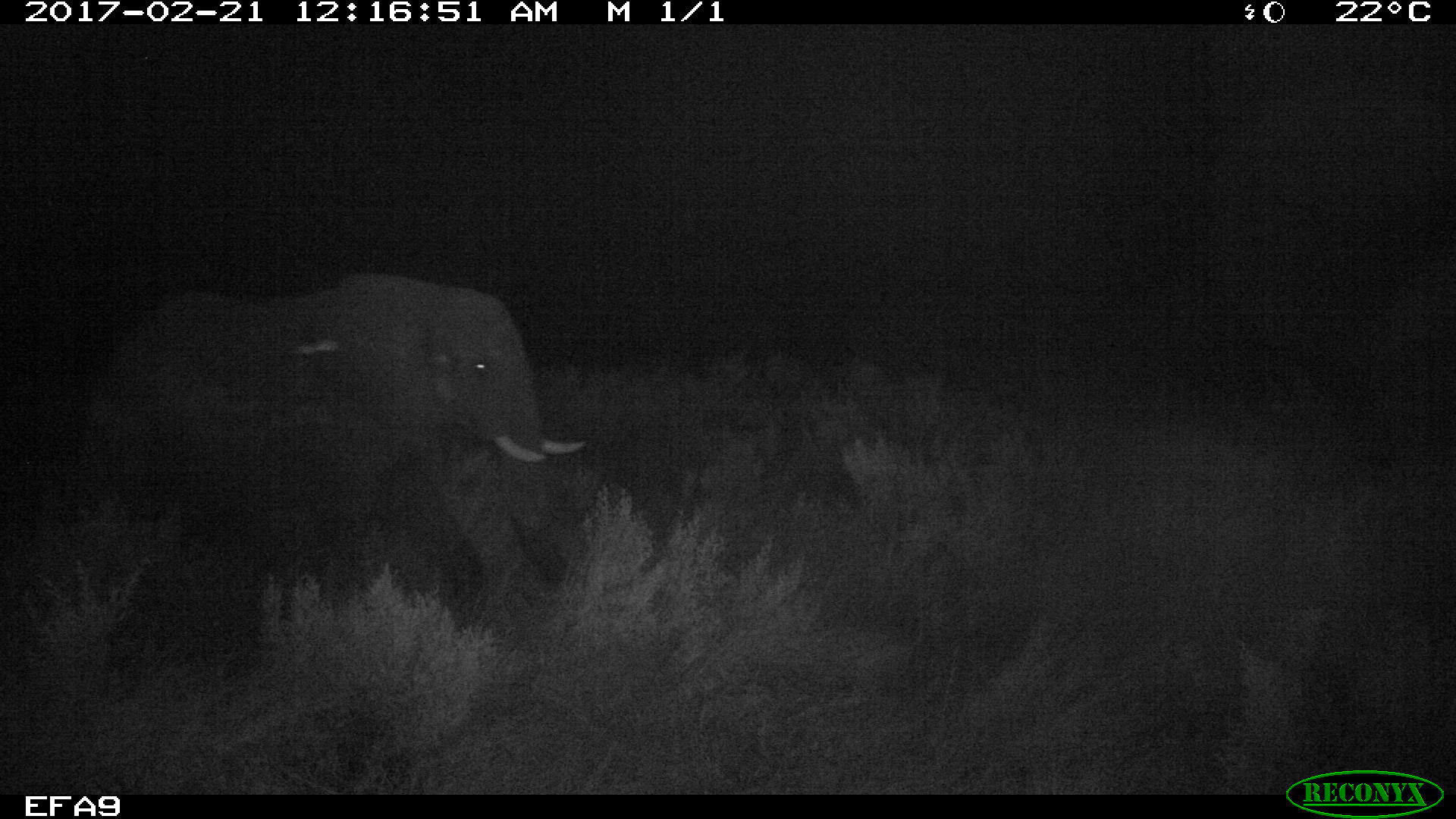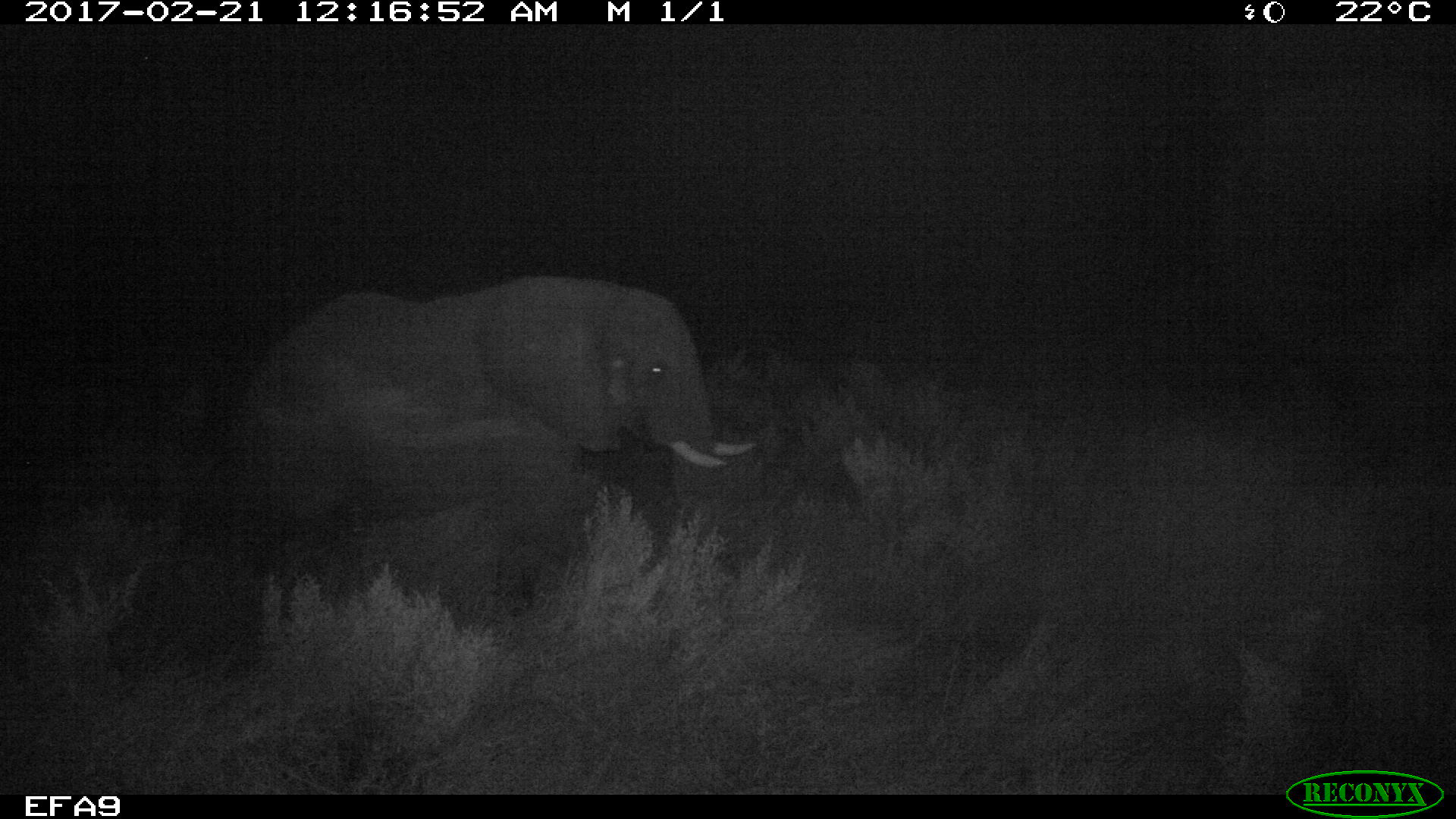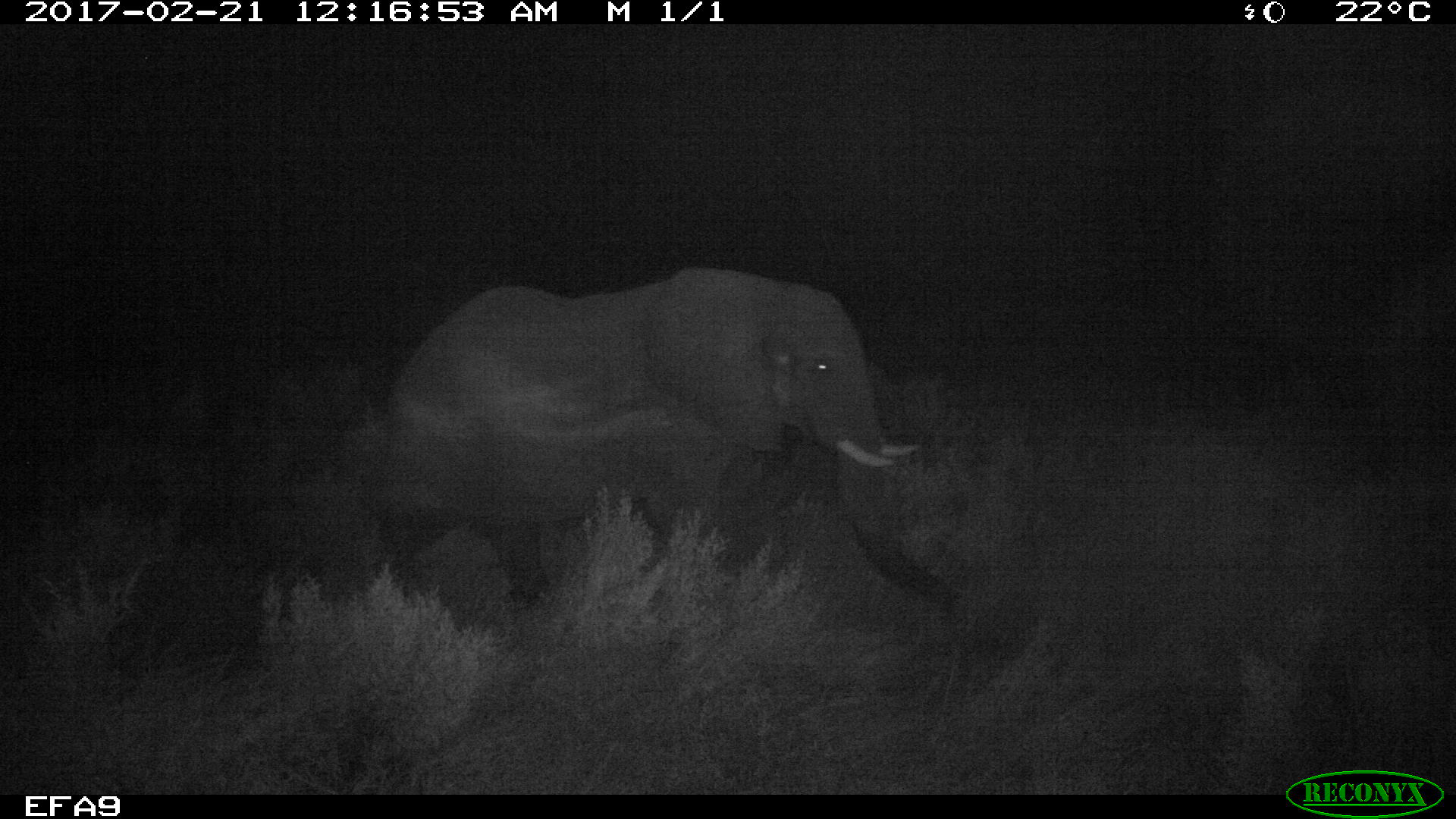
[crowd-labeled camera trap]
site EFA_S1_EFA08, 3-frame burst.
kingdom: Animalia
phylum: Chordata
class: Mammalia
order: Proboscidea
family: Elephantidae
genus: Loxodonta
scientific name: Loxodonta africana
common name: african bush elephant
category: elephant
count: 1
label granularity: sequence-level